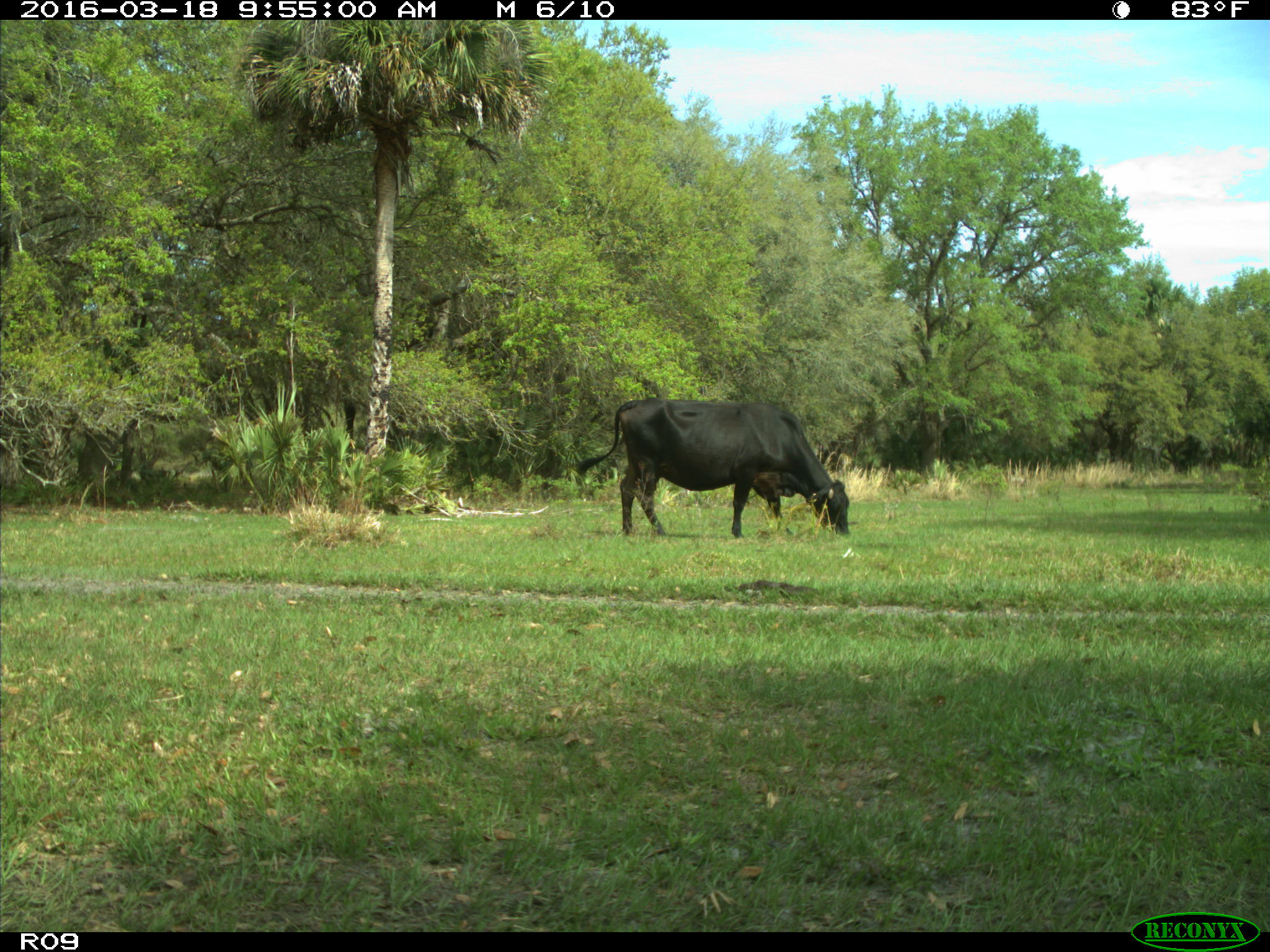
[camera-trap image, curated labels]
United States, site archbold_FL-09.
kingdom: Animalia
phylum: Chordata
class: Mammalia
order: Artiodactyla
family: Bovidae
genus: Bos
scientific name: Bos taurus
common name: domestic cow